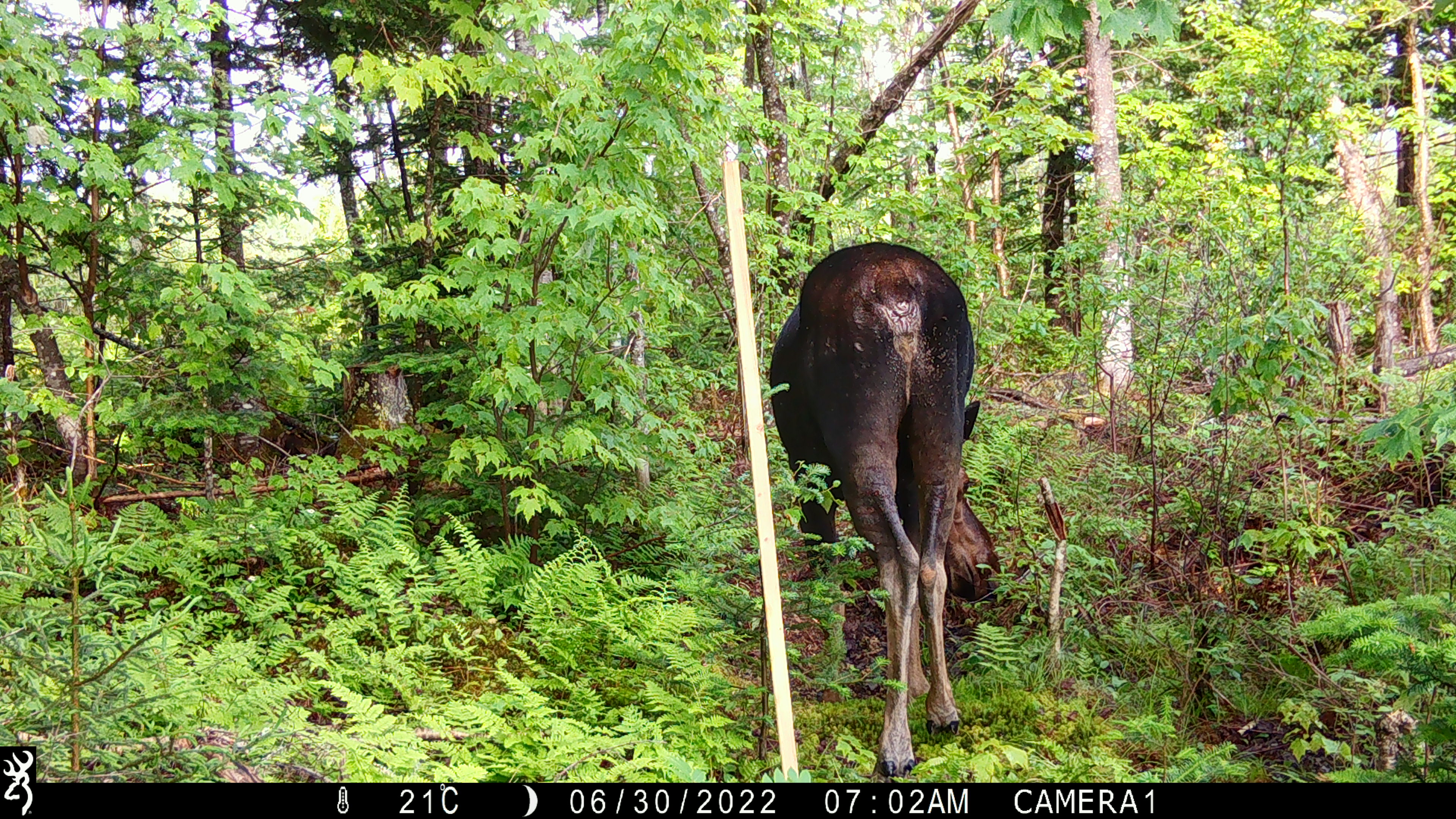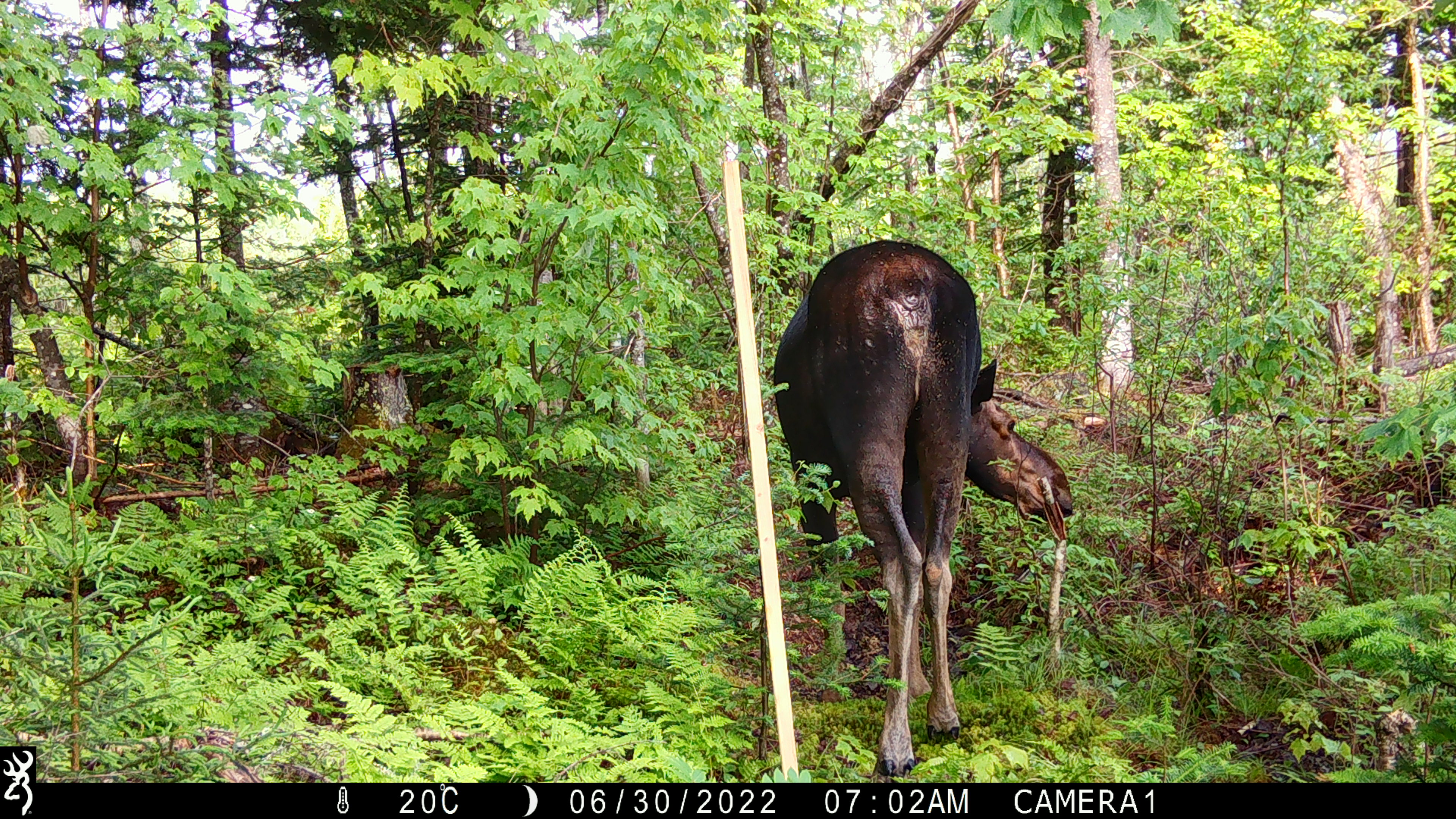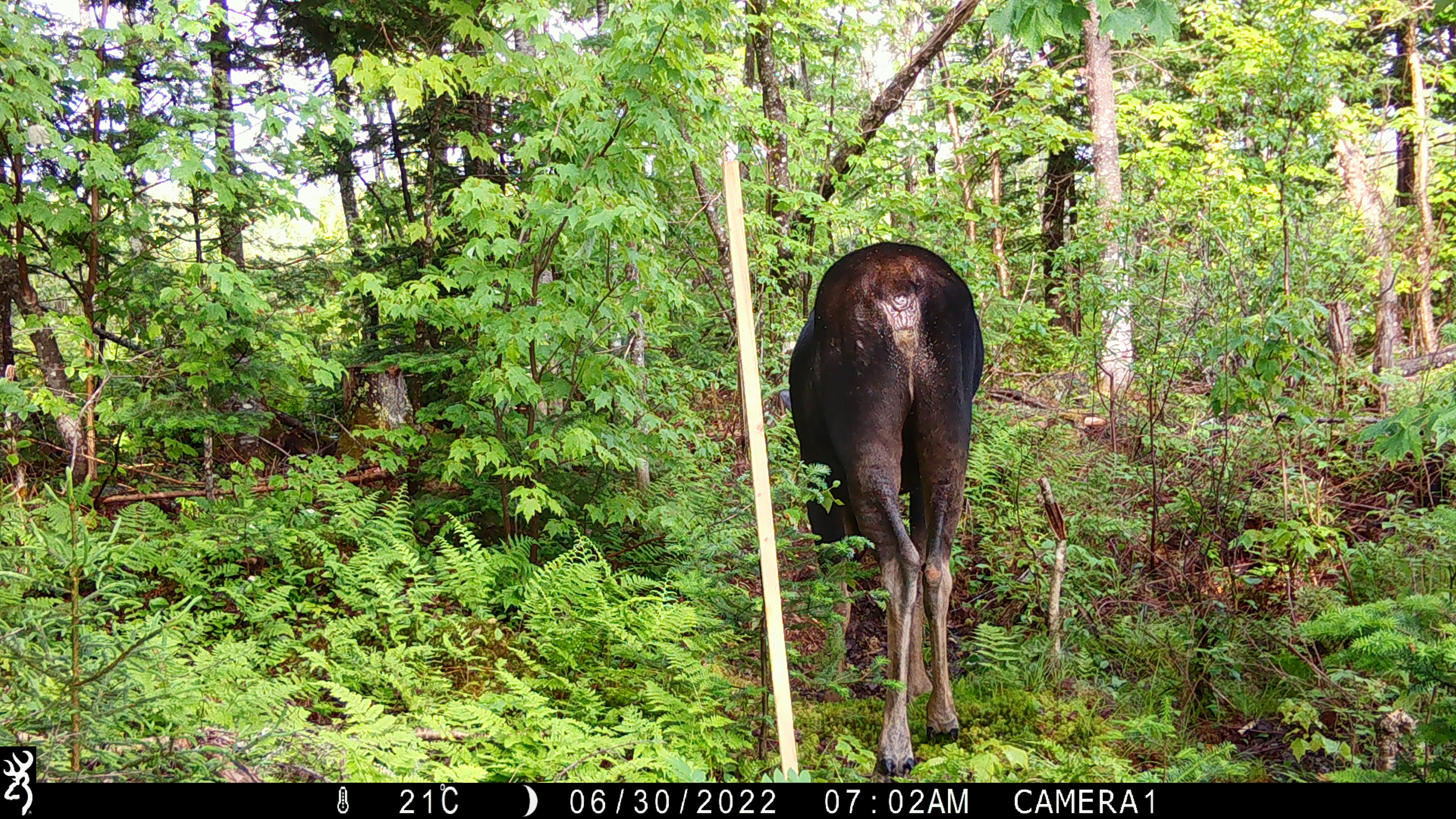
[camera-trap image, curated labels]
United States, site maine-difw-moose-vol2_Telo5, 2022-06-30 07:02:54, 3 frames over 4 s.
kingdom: Animalia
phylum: Chordata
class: Mammalia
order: Artiodactyla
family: Cervidae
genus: Alces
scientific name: Alces alces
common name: moose